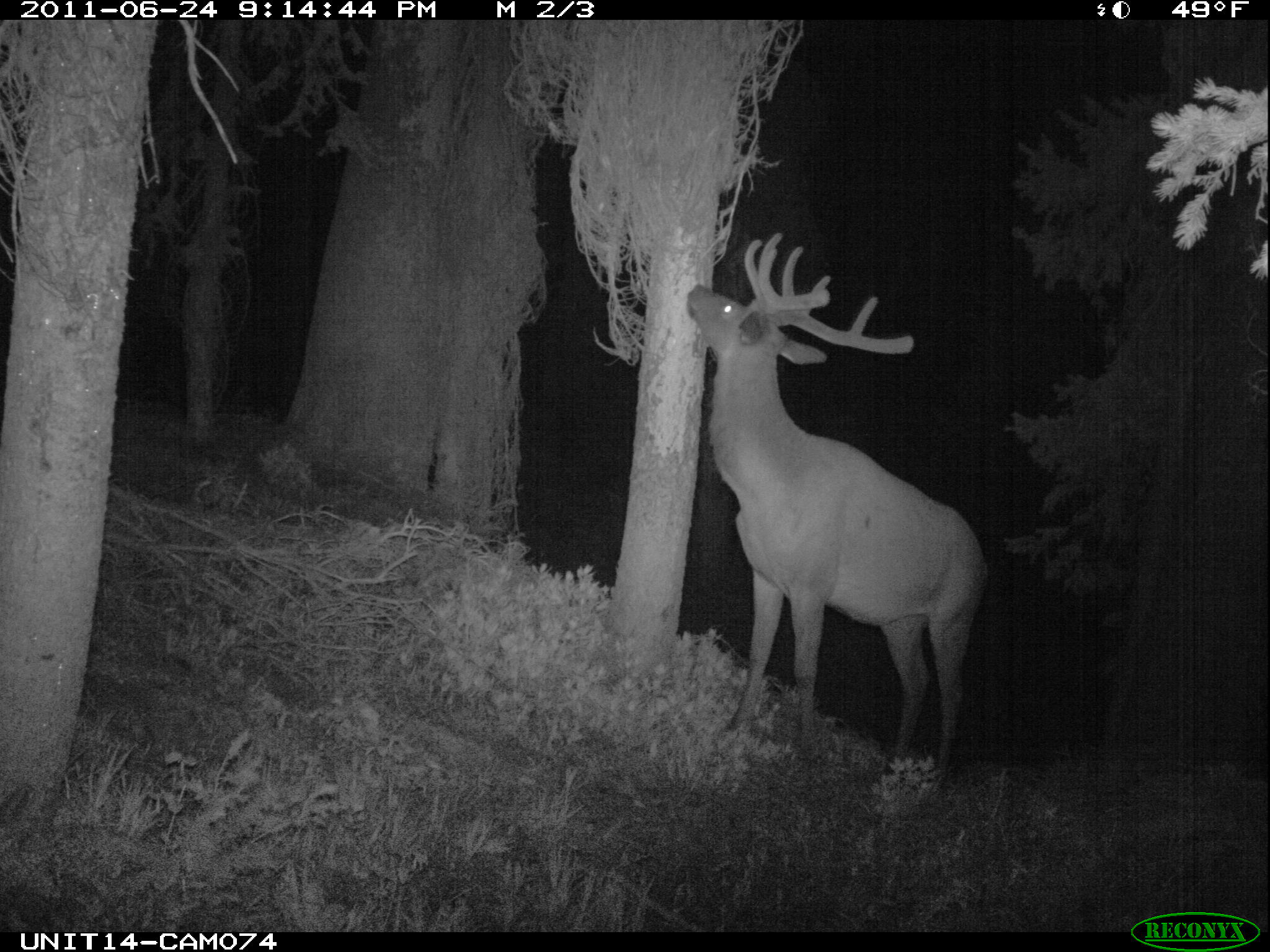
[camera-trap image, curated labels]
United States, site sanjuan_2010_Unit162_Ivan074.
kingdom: Animalia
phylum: Chordata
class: Mammalia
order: Artiodactyla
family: Cervidae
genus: Cervus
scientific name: Cervus elaphus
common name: red deer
Cervus elaphus (red deer).